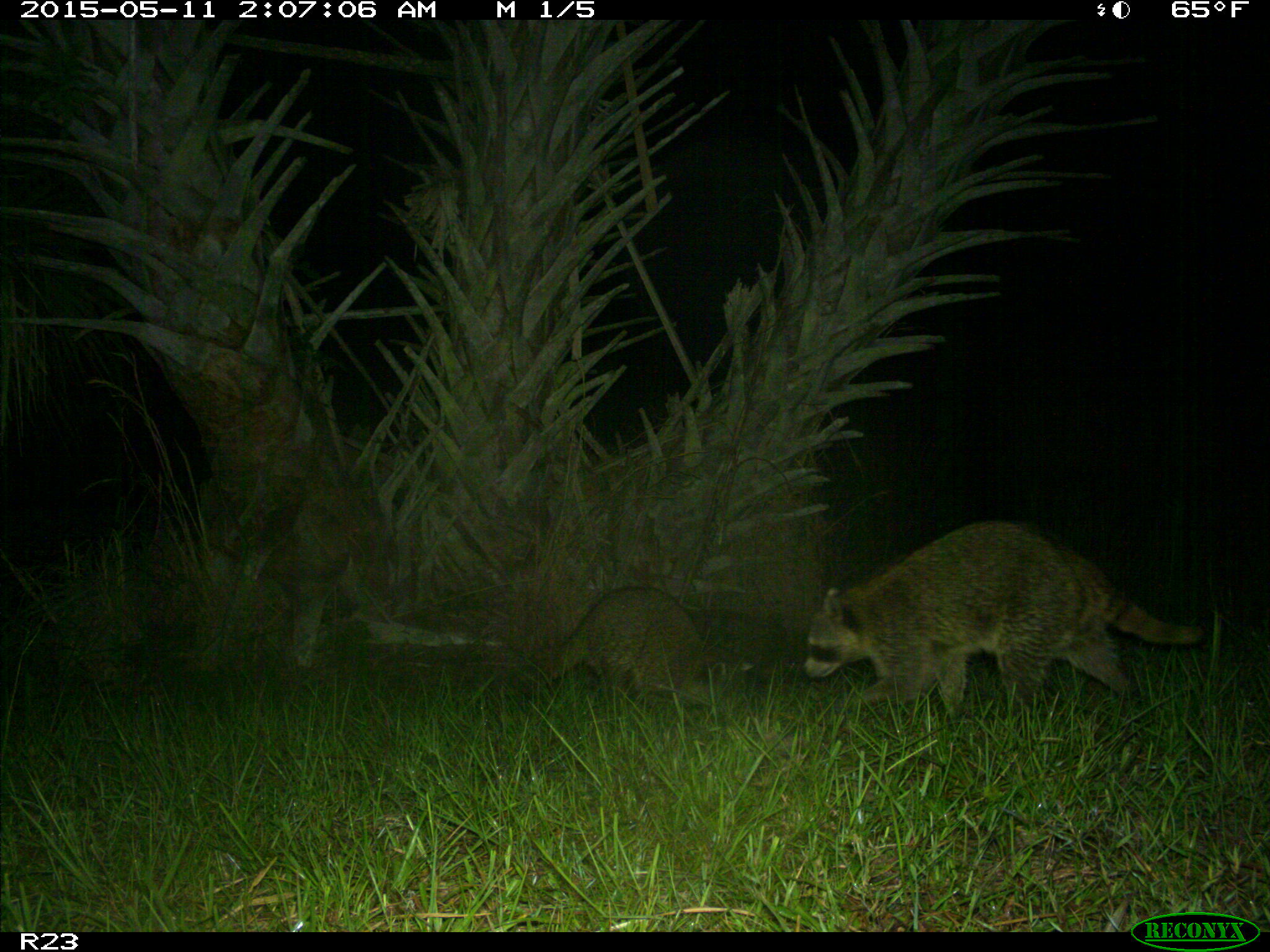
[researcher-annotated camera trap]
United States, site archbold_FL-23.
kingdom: Animalia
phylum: Chordata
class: Mammalia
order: Artiodactyla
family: Bovidae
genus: Bos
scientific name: Bos taurus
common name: domestic cow